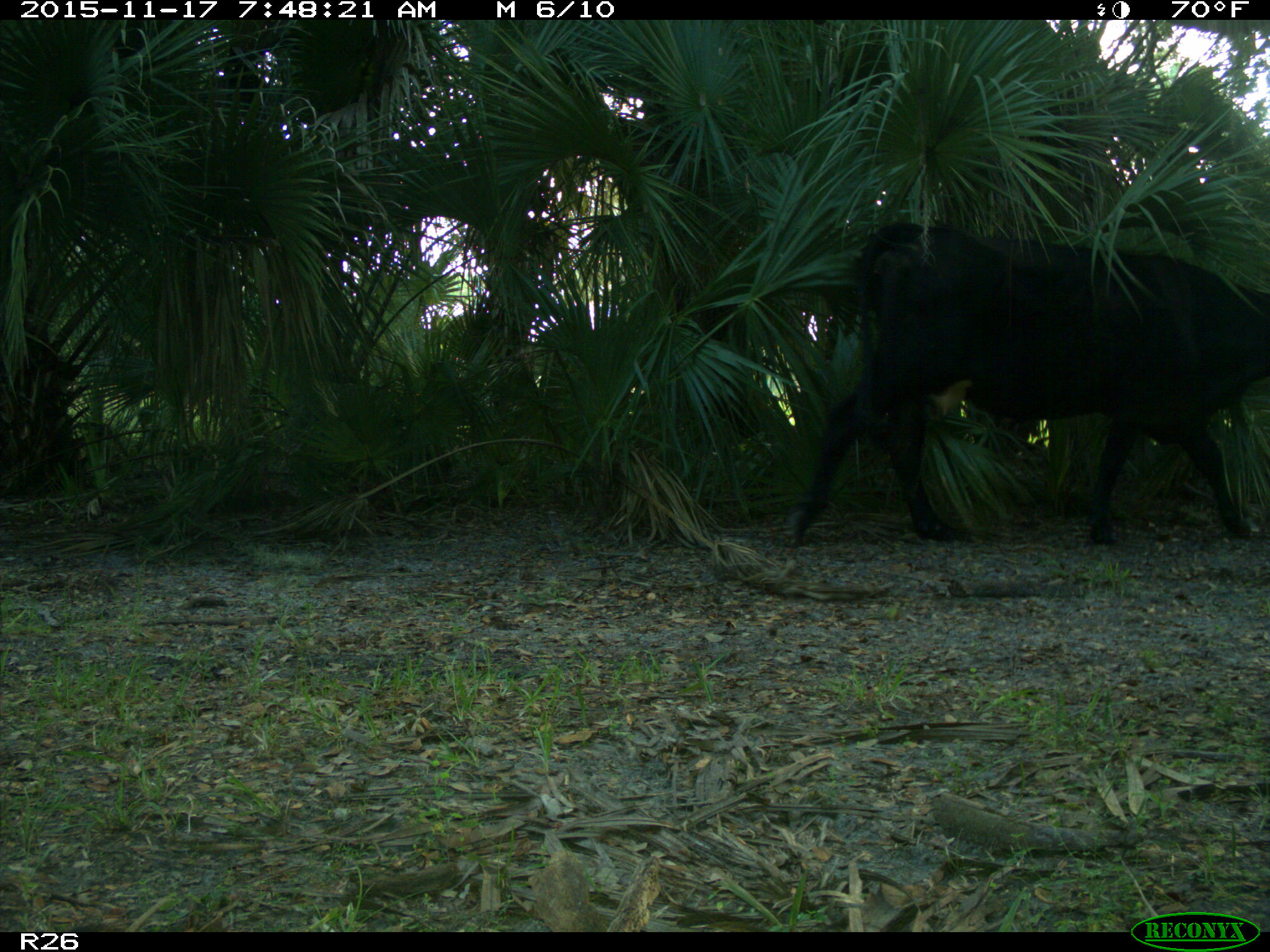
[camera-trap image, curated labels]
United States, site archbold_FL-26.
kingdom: Animalia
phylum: Chordata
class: Mammalia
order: Artiodactyla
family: Bovidae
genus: Bos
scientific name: Bos taurus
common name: domestic cow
Bos taurus (domestic cow).